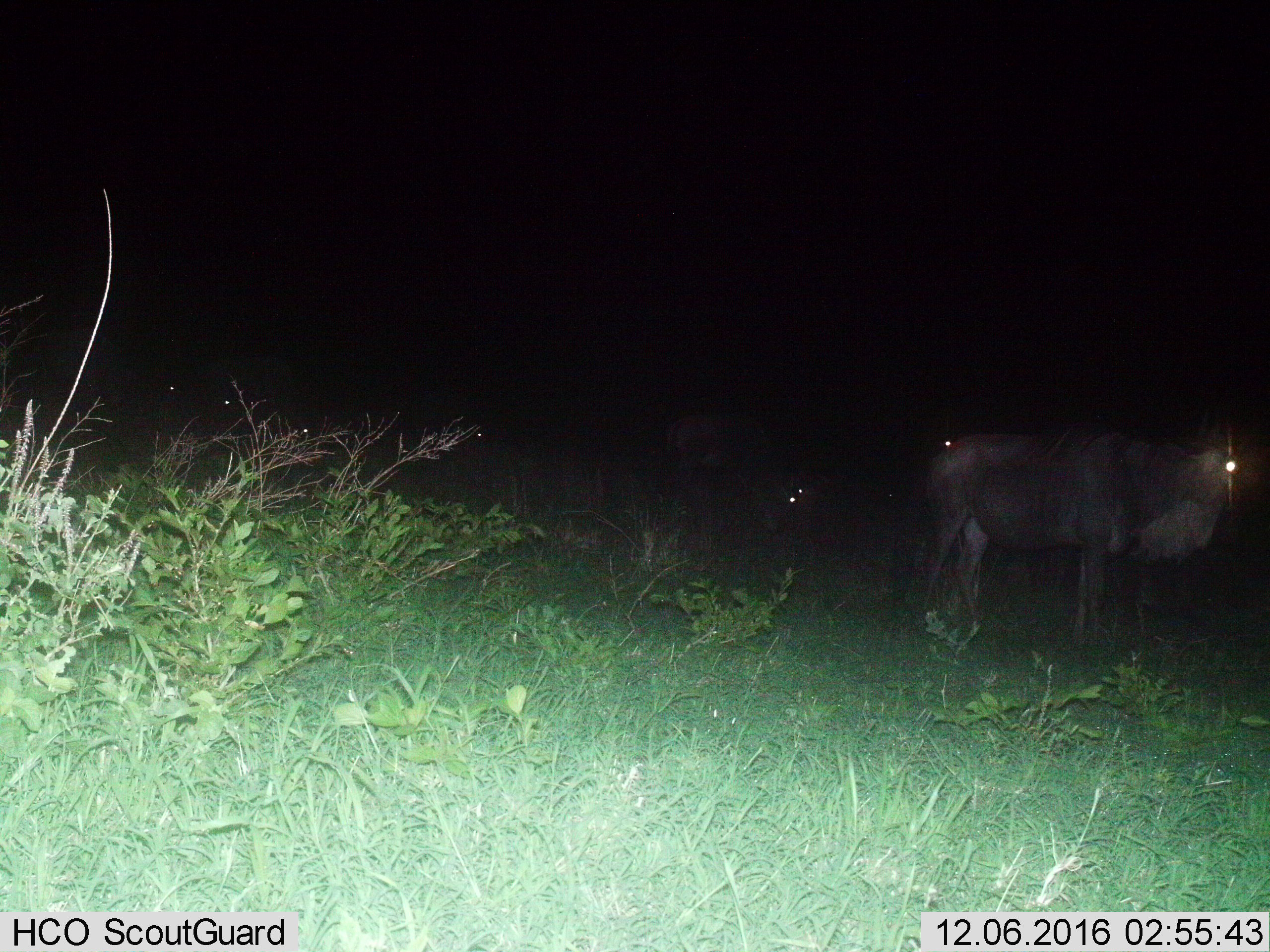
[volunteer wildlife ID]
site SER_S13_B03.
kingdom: Animalia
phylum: Chordata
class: Mammalia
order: Artiodactyla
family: Bovidae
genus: Connochaetes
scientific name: Connochaetes taurinus taurinus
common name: blue wildebeest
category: wildebeestblue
Wildebeestblue (blue wildebeest) (Connochaetes taurinus taurinus), count 6. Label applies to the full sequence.